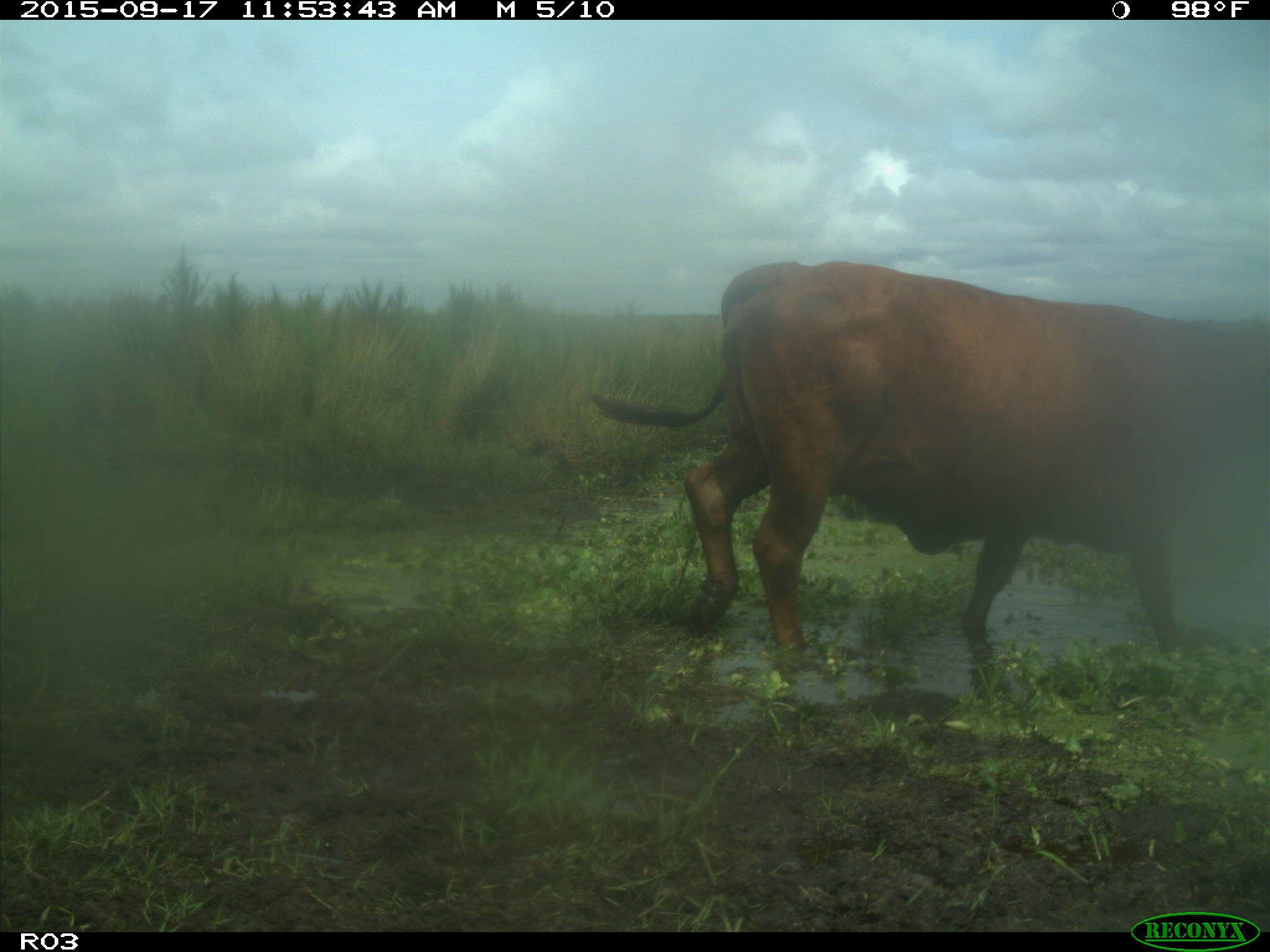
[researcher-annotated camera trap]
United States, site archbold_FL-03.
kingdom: Animalia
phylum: Chordata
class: Mammalia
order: Artiodactyla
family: Bovidae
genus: Bos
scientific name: Bos taurus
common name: domestic cow